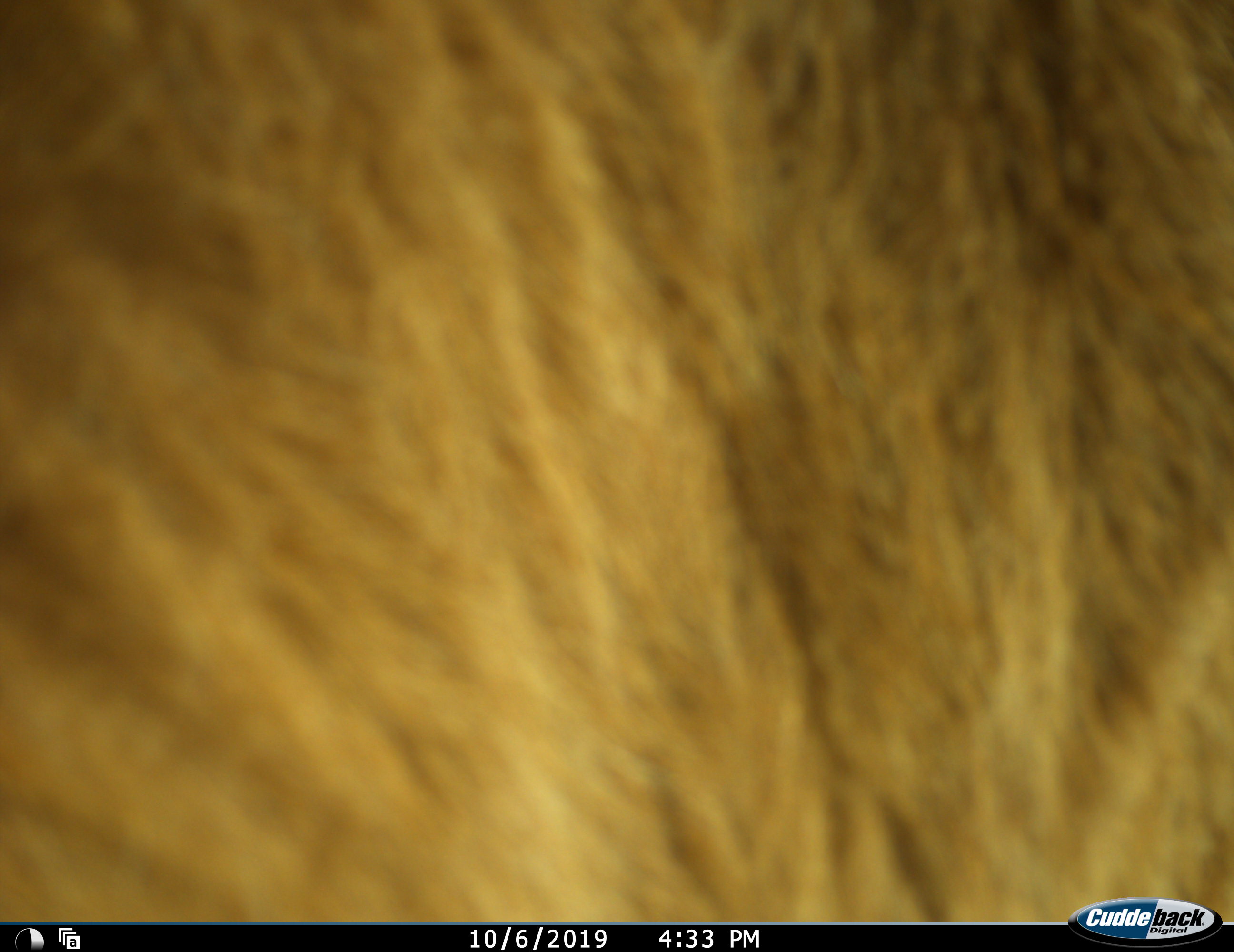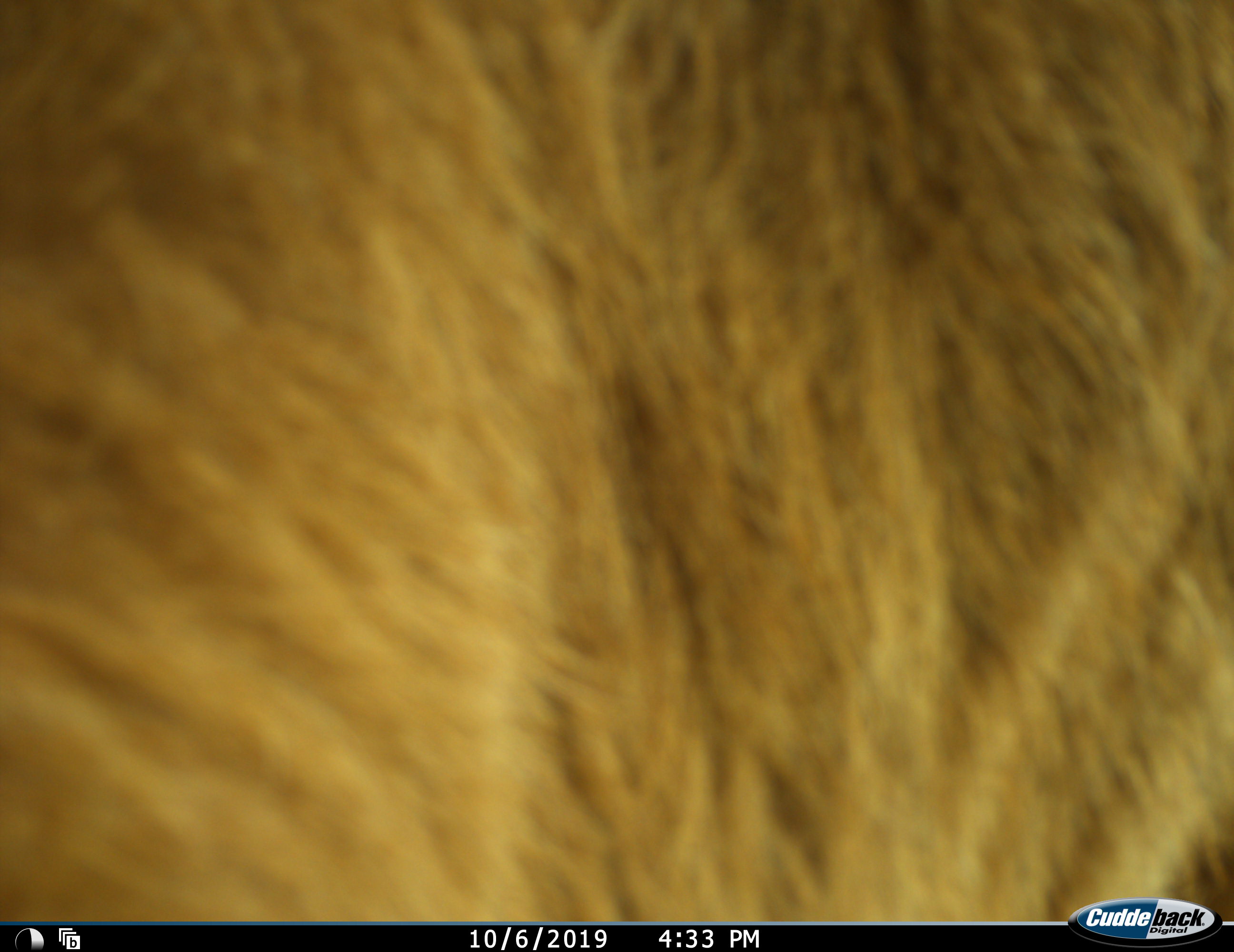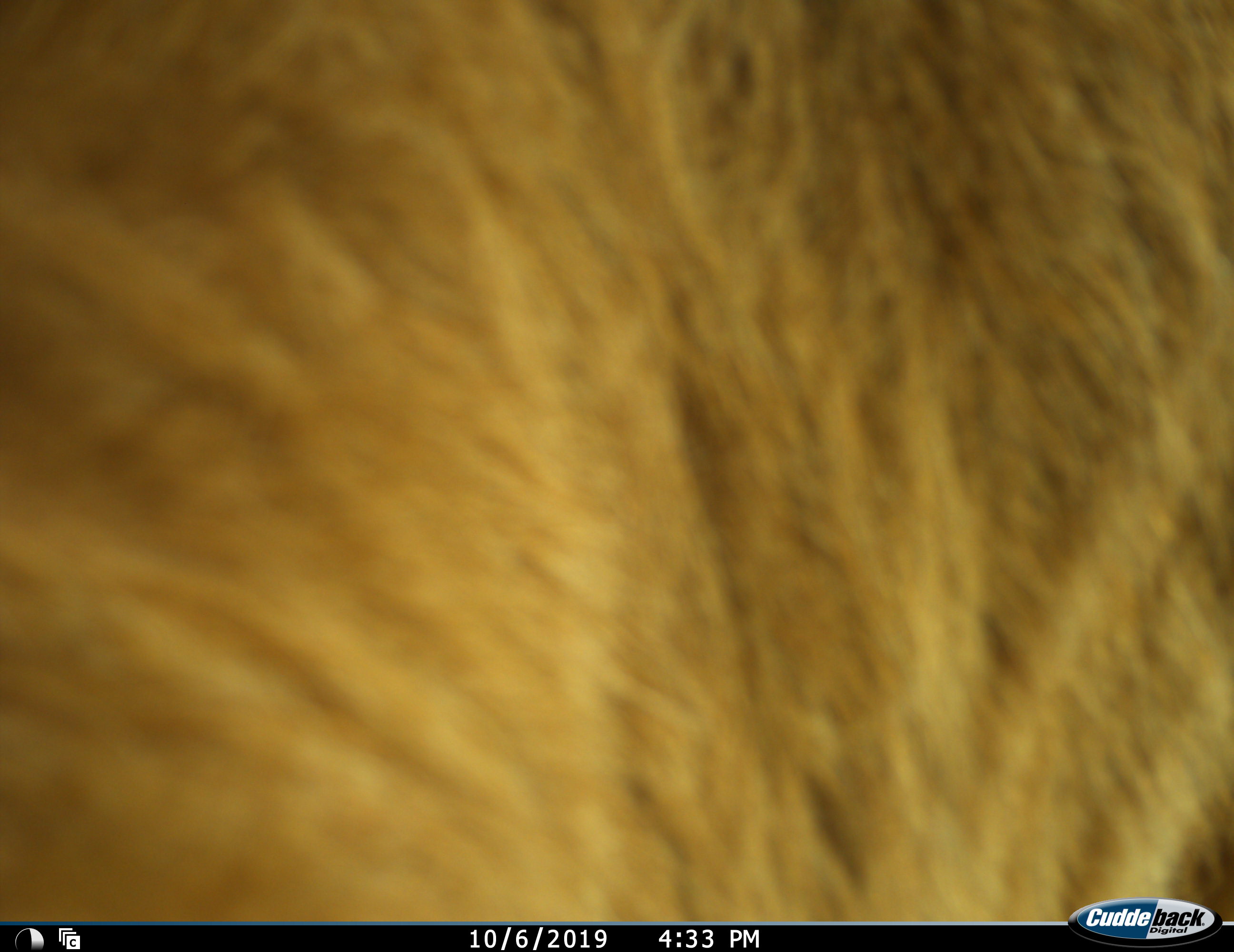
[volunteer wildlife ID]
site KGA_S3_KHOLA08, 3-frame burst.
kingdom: Animalia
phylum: Chordata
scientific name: Vertebrata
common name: domestic animal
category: domesticanimal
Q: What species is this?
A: Domesticanimal (domestic animal) (Vertebrata).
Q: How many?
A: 1.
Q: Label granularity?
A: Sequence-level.